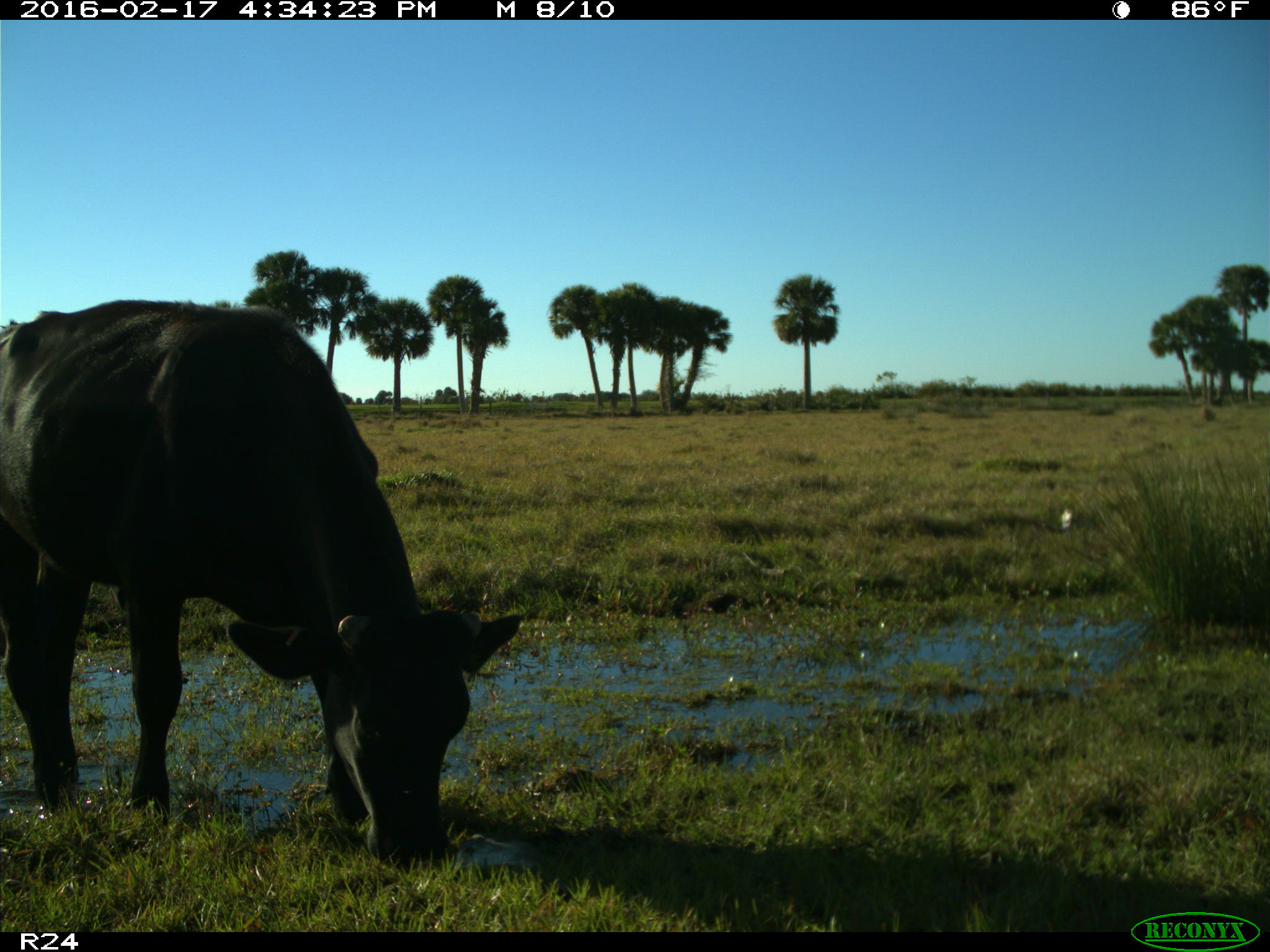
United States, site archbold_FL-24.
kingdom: Animalia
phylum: Chordata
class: Mammalia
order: Artiodactyla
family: Bovidae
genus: Bos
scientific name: Bos taurus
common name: domestic cow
Bos taurus (domestic cow).